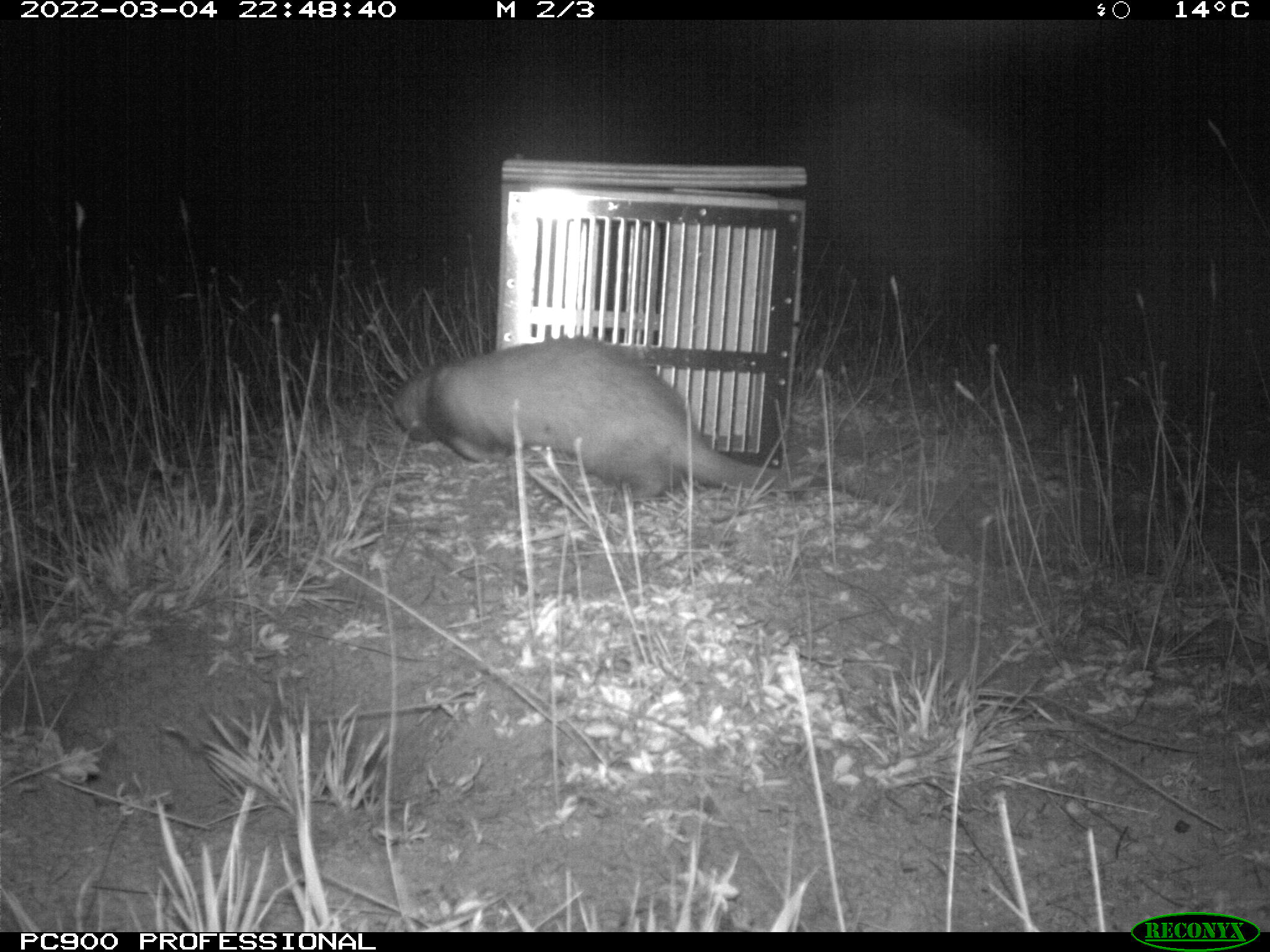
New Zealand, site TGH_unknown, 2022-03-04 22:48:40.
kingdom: Animalia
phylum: Chordata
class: Mammalia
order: Carnivora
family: Mustelidae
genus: Mustela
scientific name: Mustela furo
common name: ferret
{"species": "ferret (Mustela furo)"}